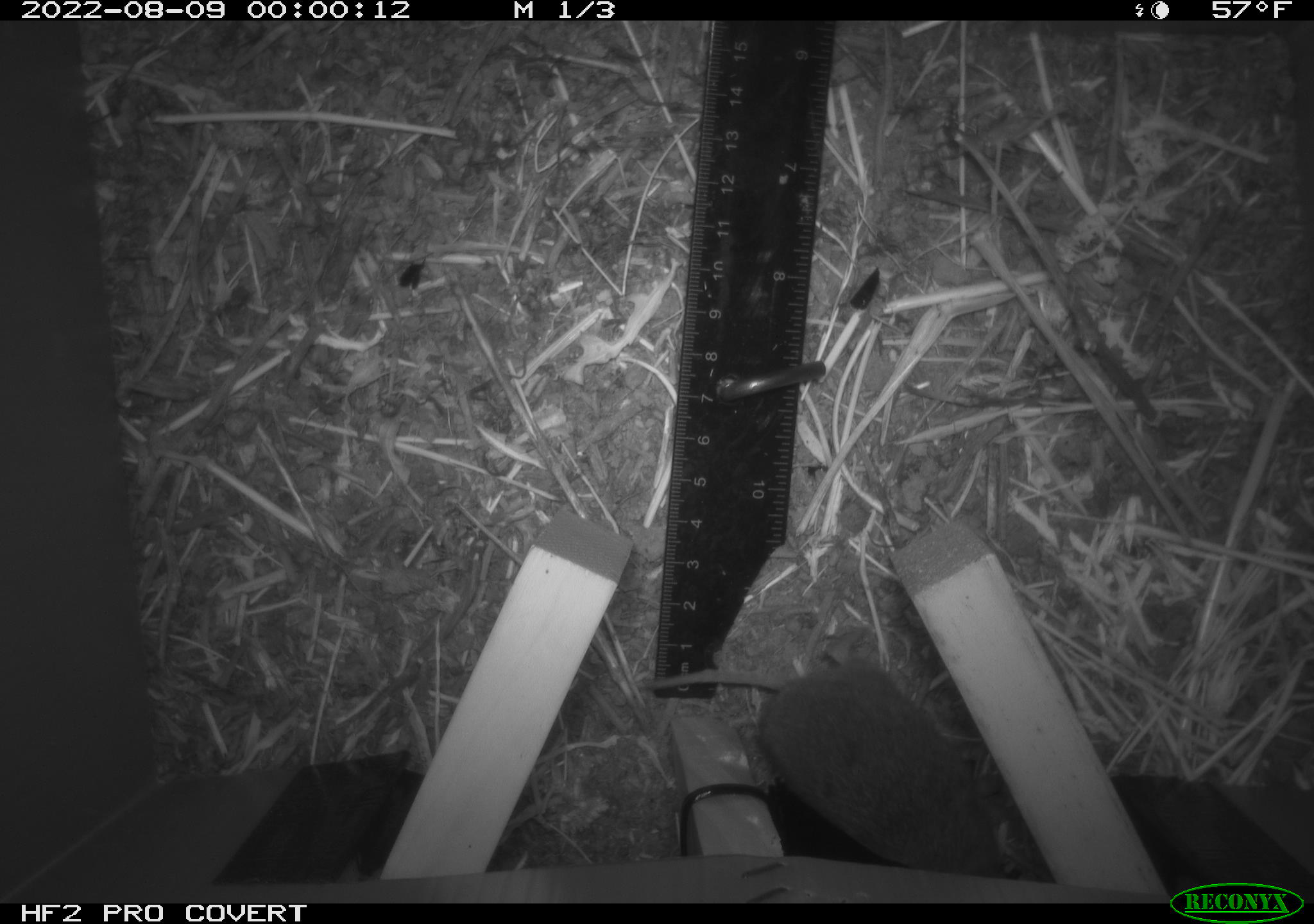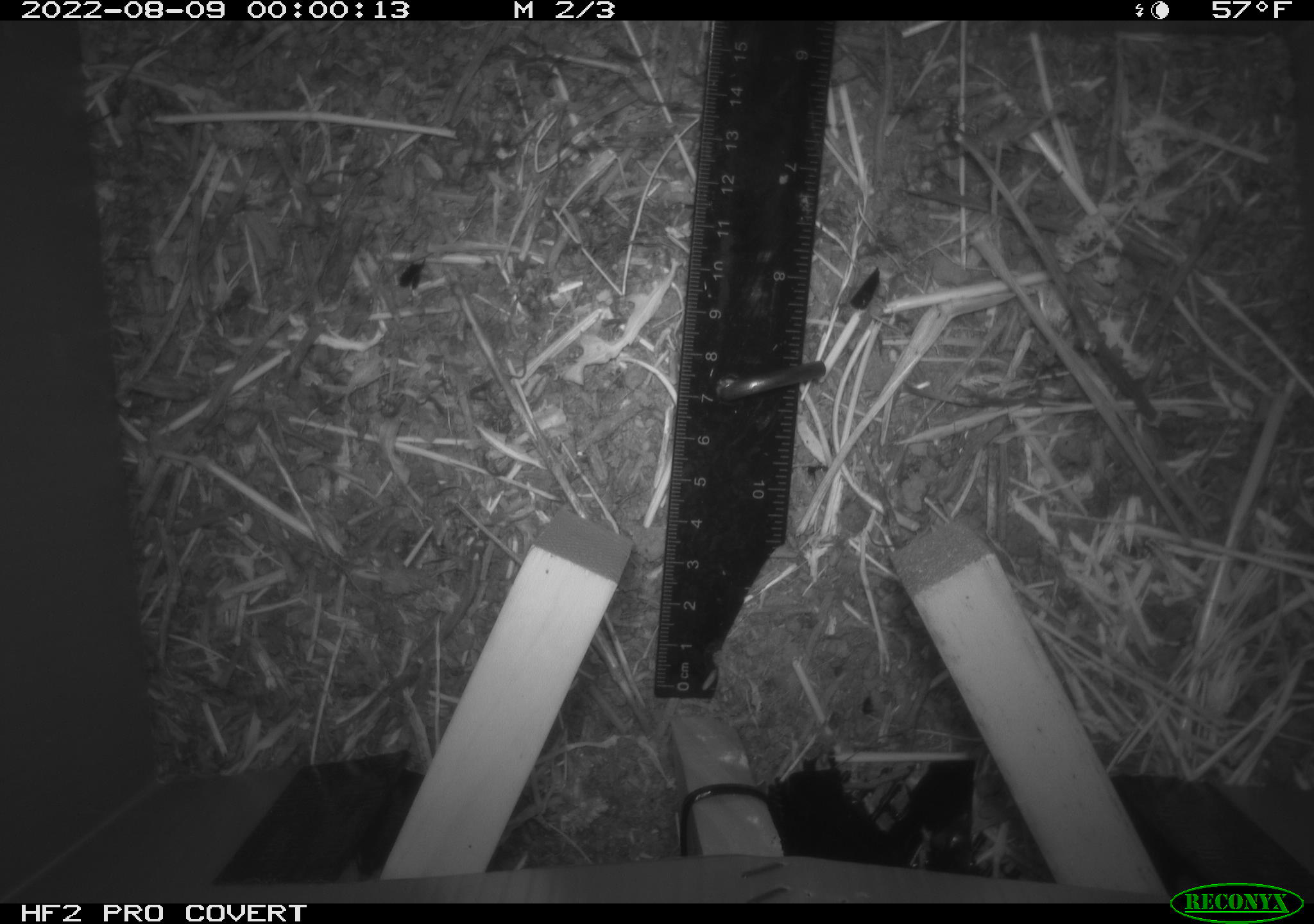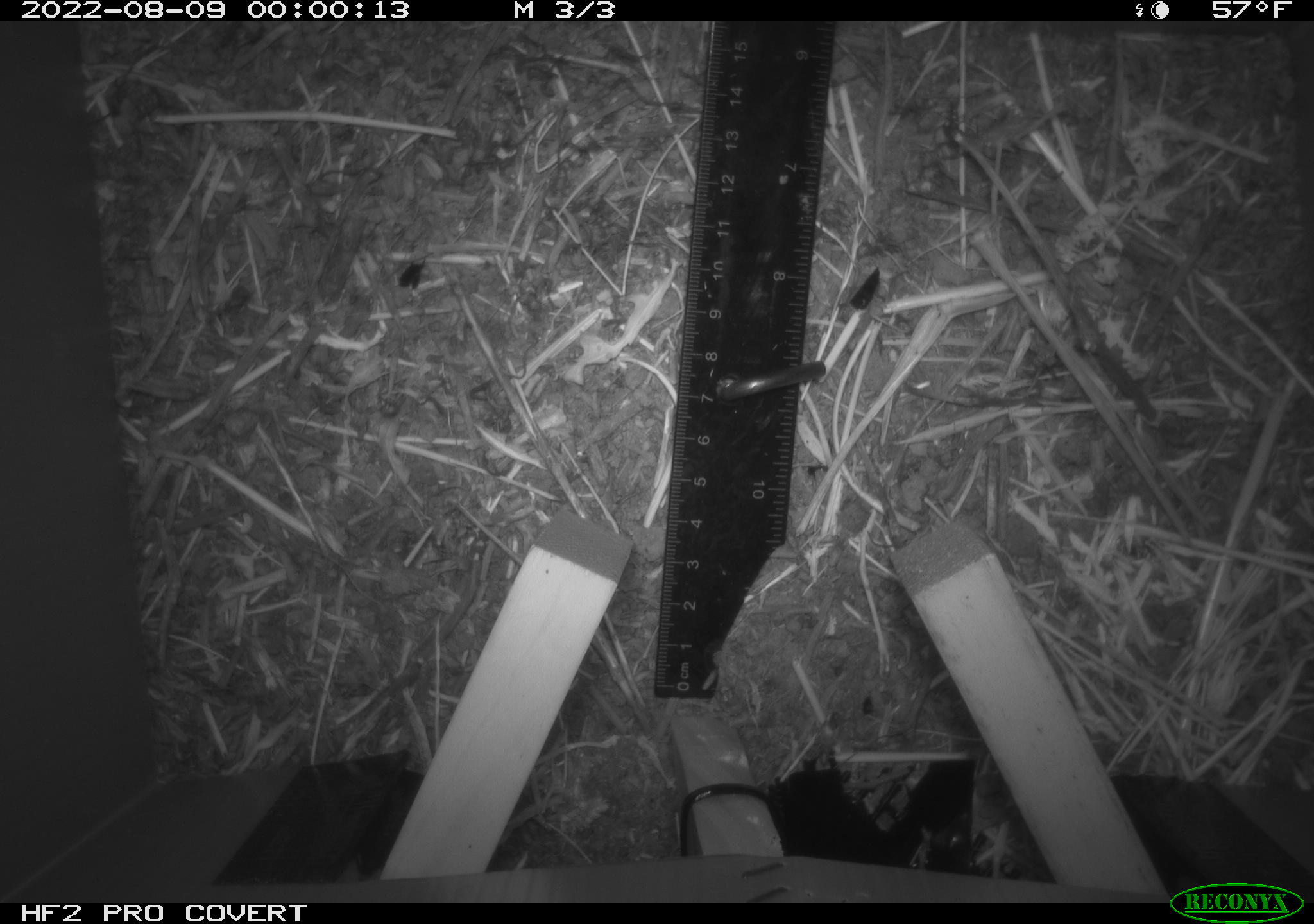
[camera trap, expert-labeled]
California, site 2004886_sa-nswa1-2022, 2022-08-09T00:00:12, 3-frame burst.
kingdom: Animalia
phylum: Chordata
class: Mammalia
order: Rodentia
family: Cricetidae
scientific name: Cricetidae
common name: hamsters, voles, lemmings, and allies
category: cricetidae family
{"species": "cricetidae family (hamsters, voles, lemmings, and allies) (Cricetidae)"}